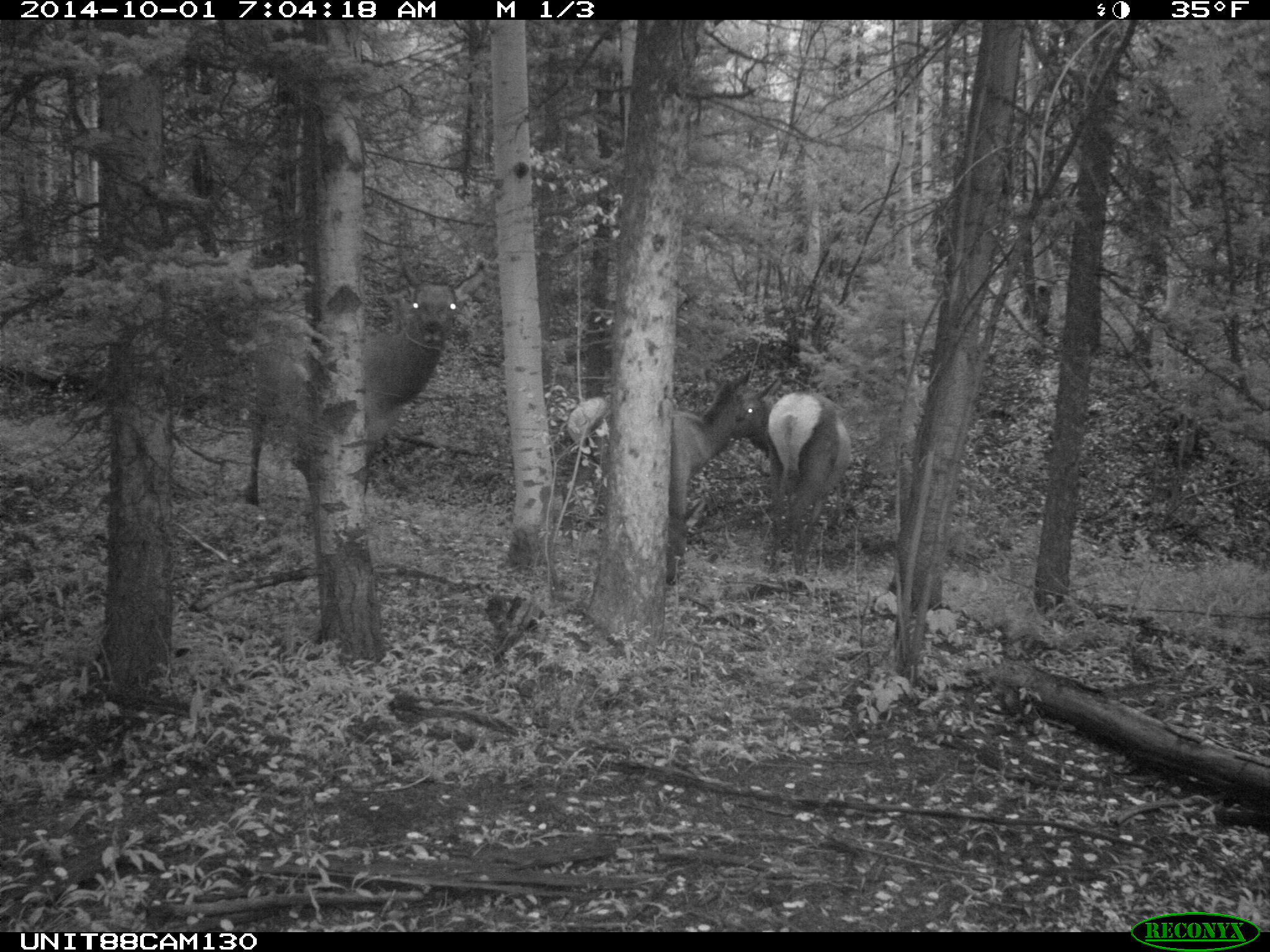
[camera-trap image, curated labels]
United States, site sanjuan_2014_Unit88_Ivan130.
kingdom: Animalia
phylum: Chordata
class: Mammalia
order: Artiodactyla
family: Cervidae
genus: Cervus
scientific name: Cervus elaphus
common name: red deer